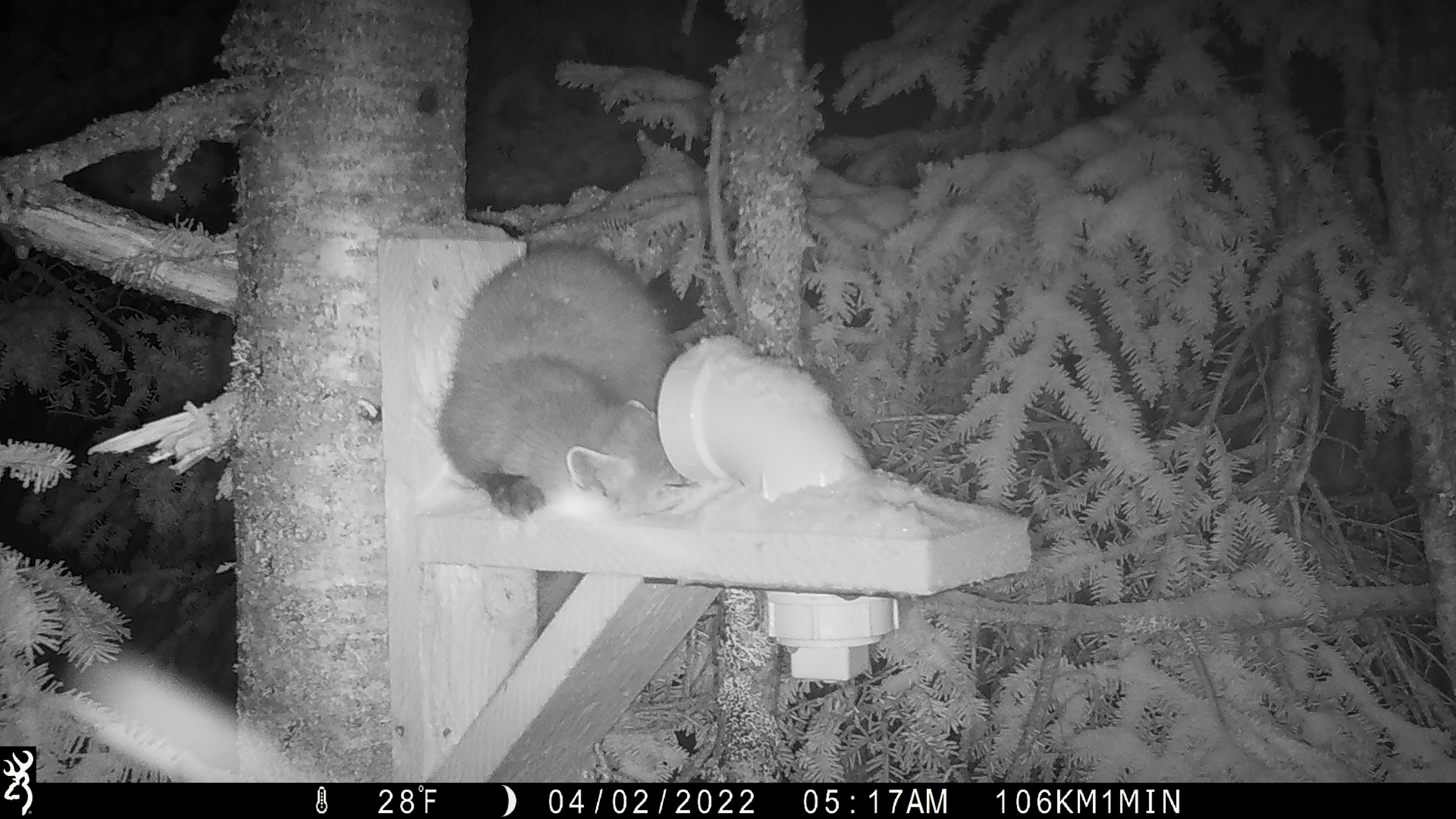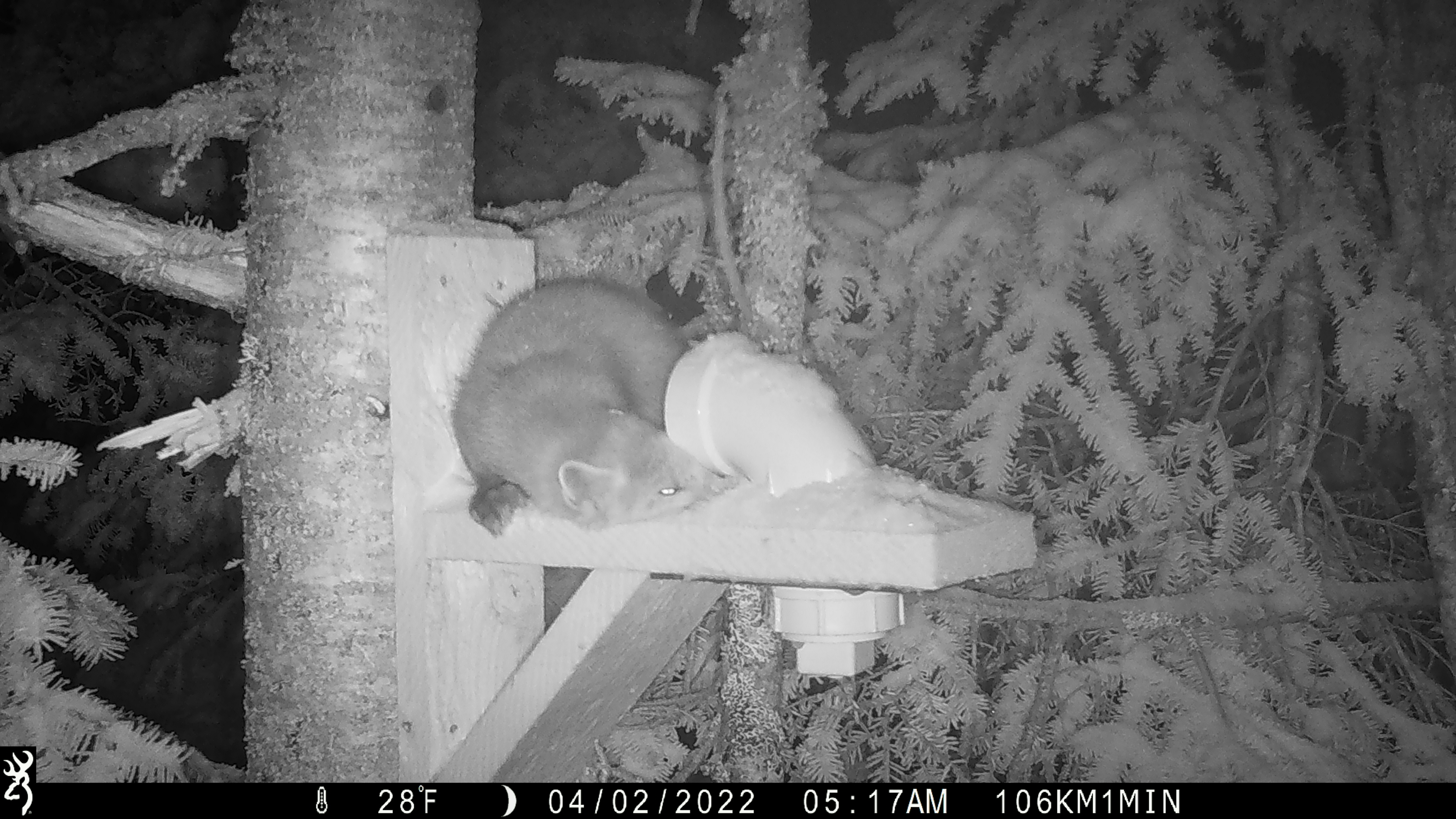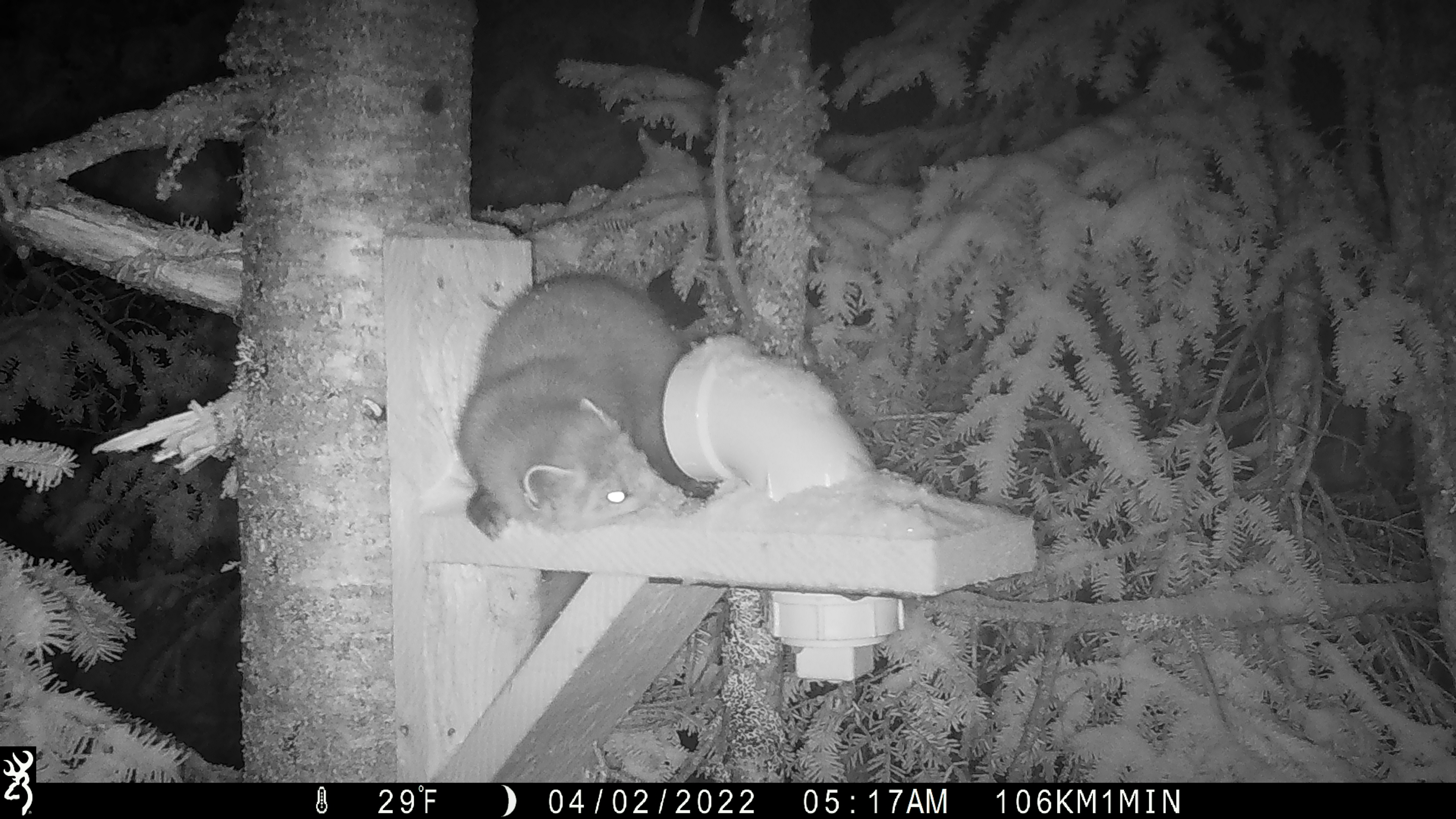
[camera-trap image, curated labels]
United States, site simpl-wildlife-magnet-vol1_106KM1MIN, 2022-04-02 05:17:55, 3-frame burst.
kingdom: Animalia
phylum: Chordata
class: Mammalia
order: Carnivora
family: Mustelidae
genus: Martes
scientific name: Martes americana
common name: american marten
American marten (Martes americana).